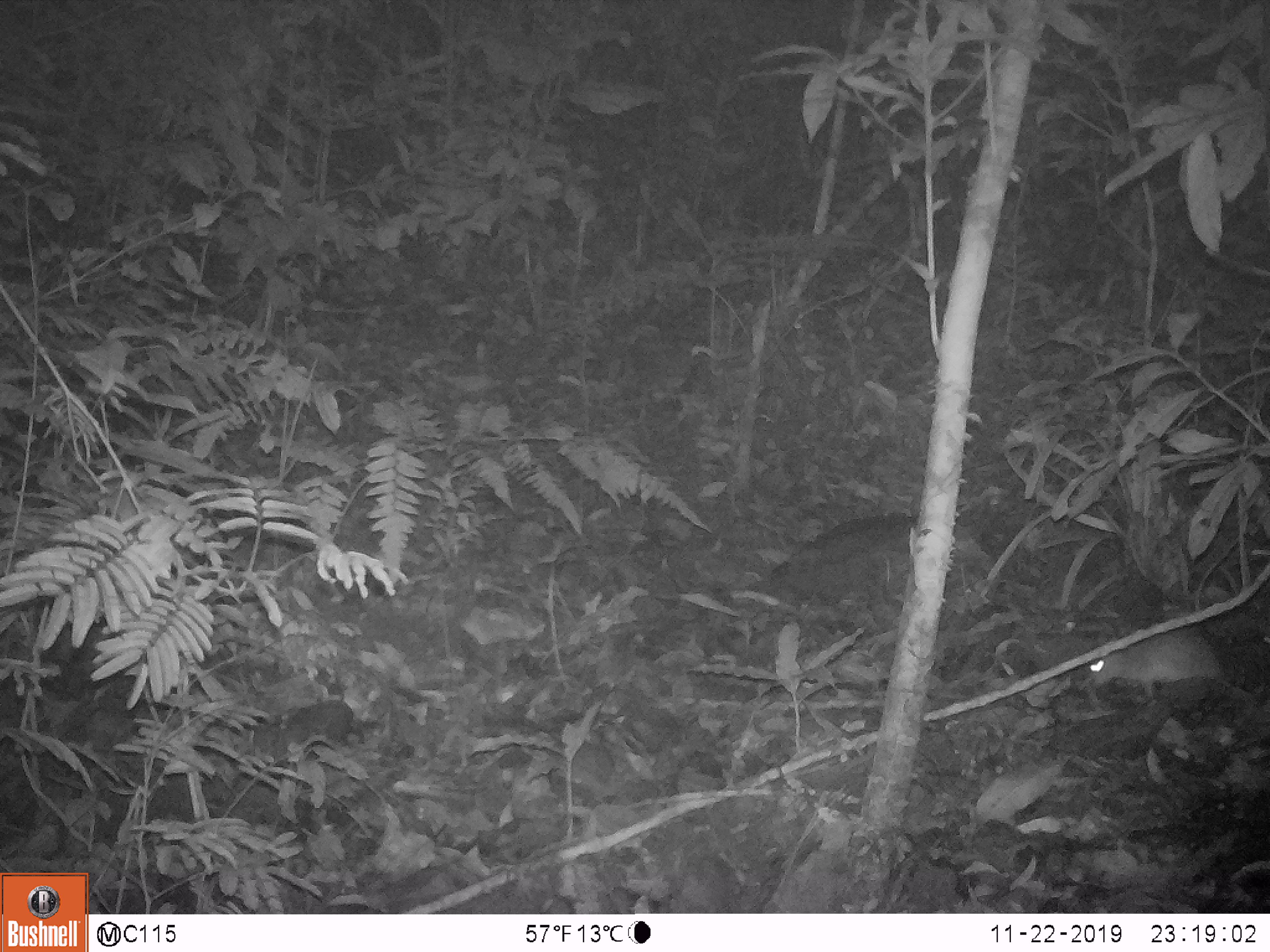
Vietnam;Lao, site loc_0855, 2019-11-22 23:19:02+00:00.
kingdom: Animalia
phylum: Chordata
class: Mammalia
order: Rodentia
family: Muridae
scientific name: Muridae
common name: old-world mice and rats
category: unidentified murid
Unidentified murid (old-world mice and rats) (Muridae). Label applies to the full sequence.